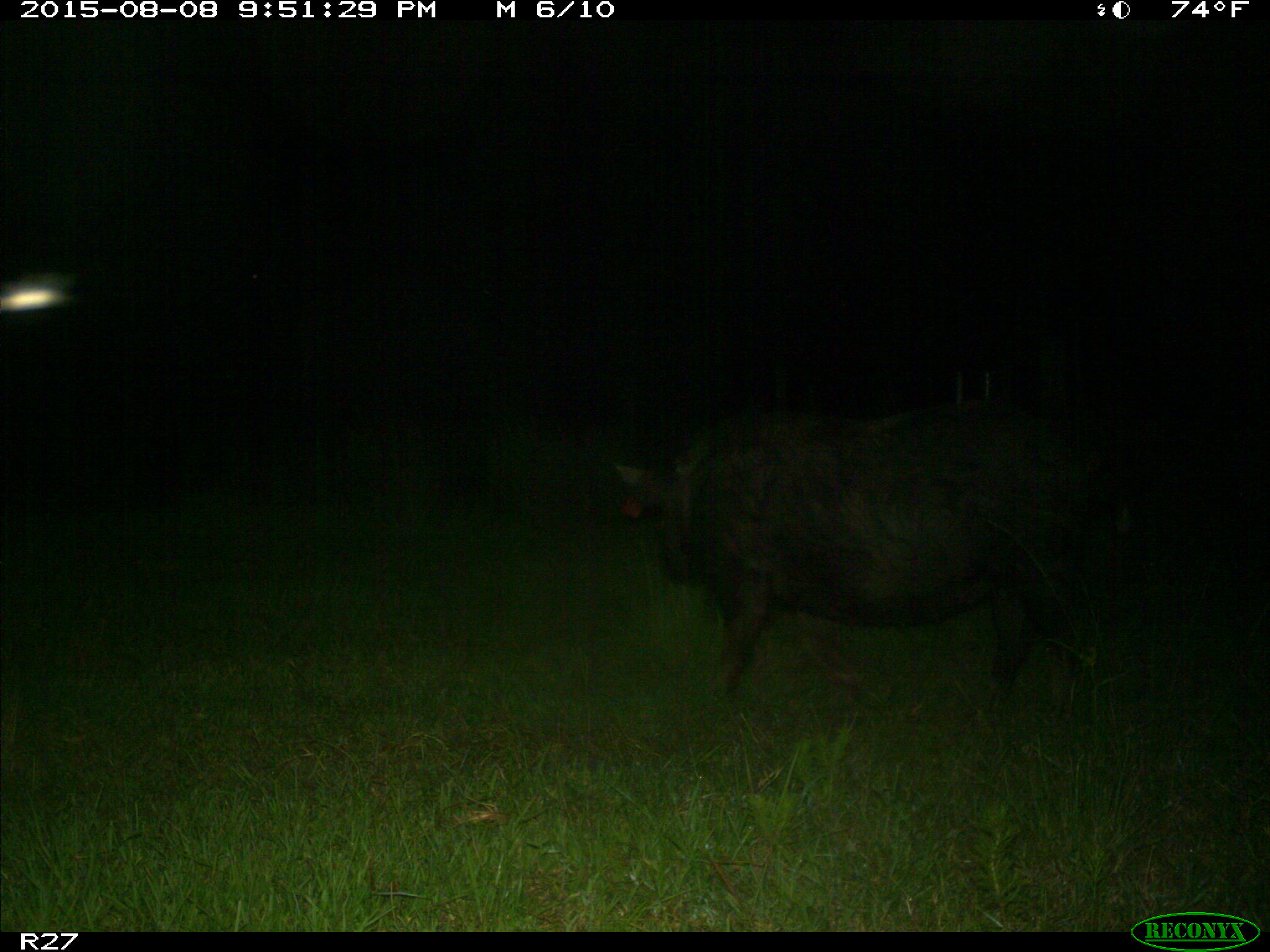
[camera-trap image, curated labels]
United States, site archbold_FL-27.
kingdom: Animalia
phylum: Chordata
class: Mammalia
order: Artiodactyla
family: Suidae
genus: Sus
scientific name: Sus scrofa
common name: wild boar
Sus scrofa (wild boar).